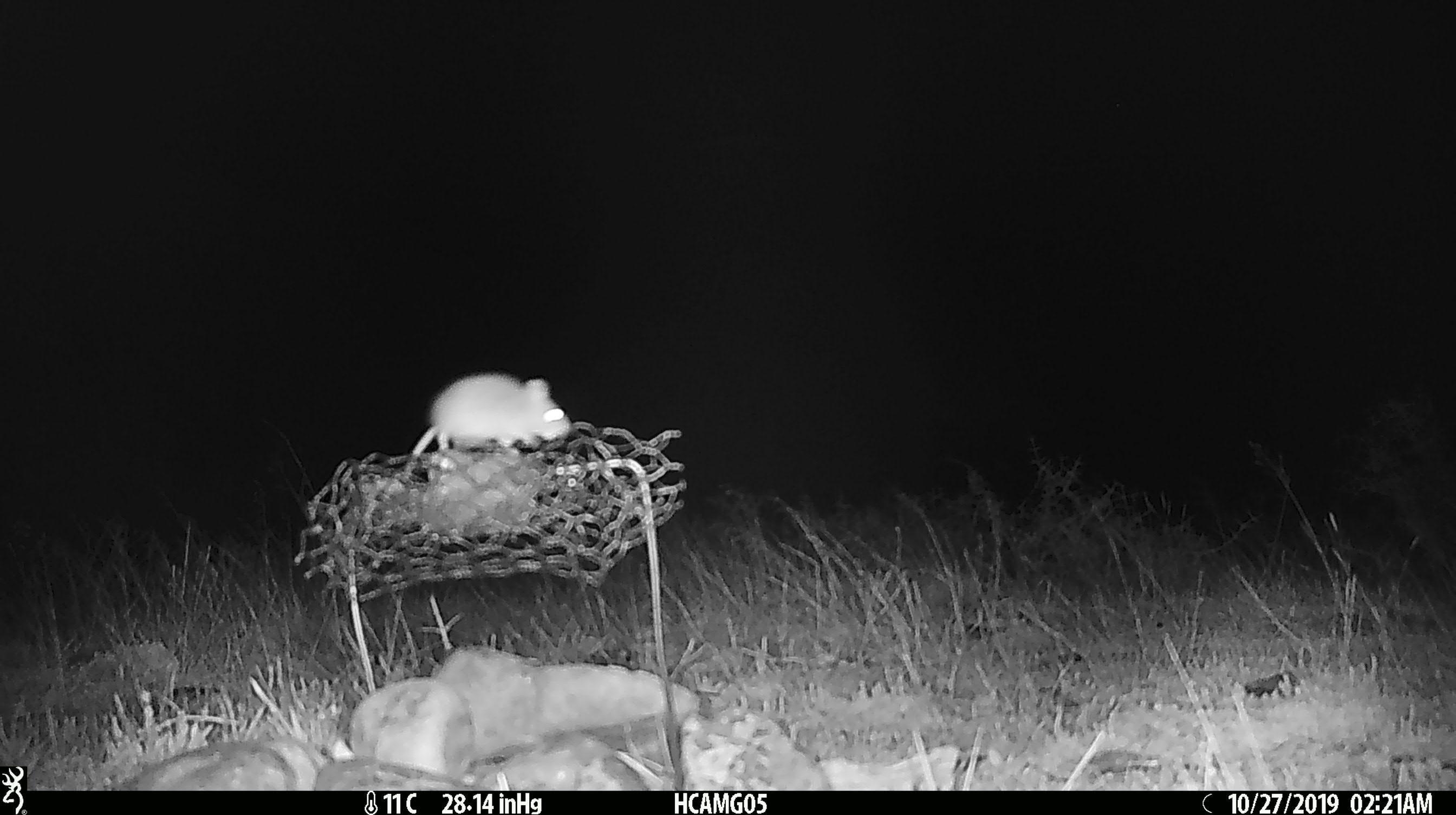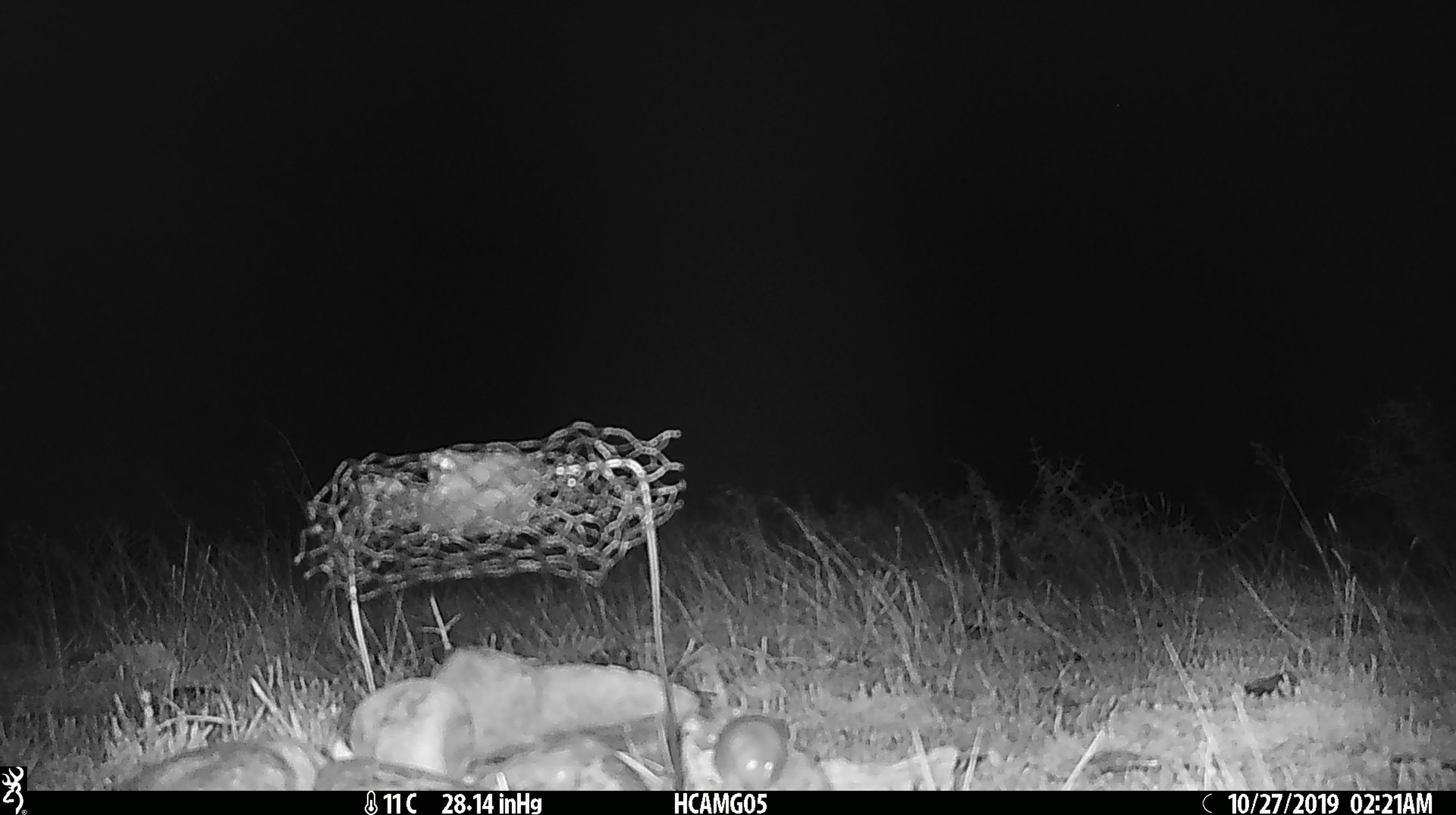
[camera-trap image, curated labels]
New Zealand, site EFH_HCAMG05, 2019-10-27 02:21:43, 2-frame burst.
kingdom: Animalia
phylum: Chordata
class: Mammalia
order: Rodentia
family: Muridae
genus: Mus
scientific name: Mus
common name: mouse